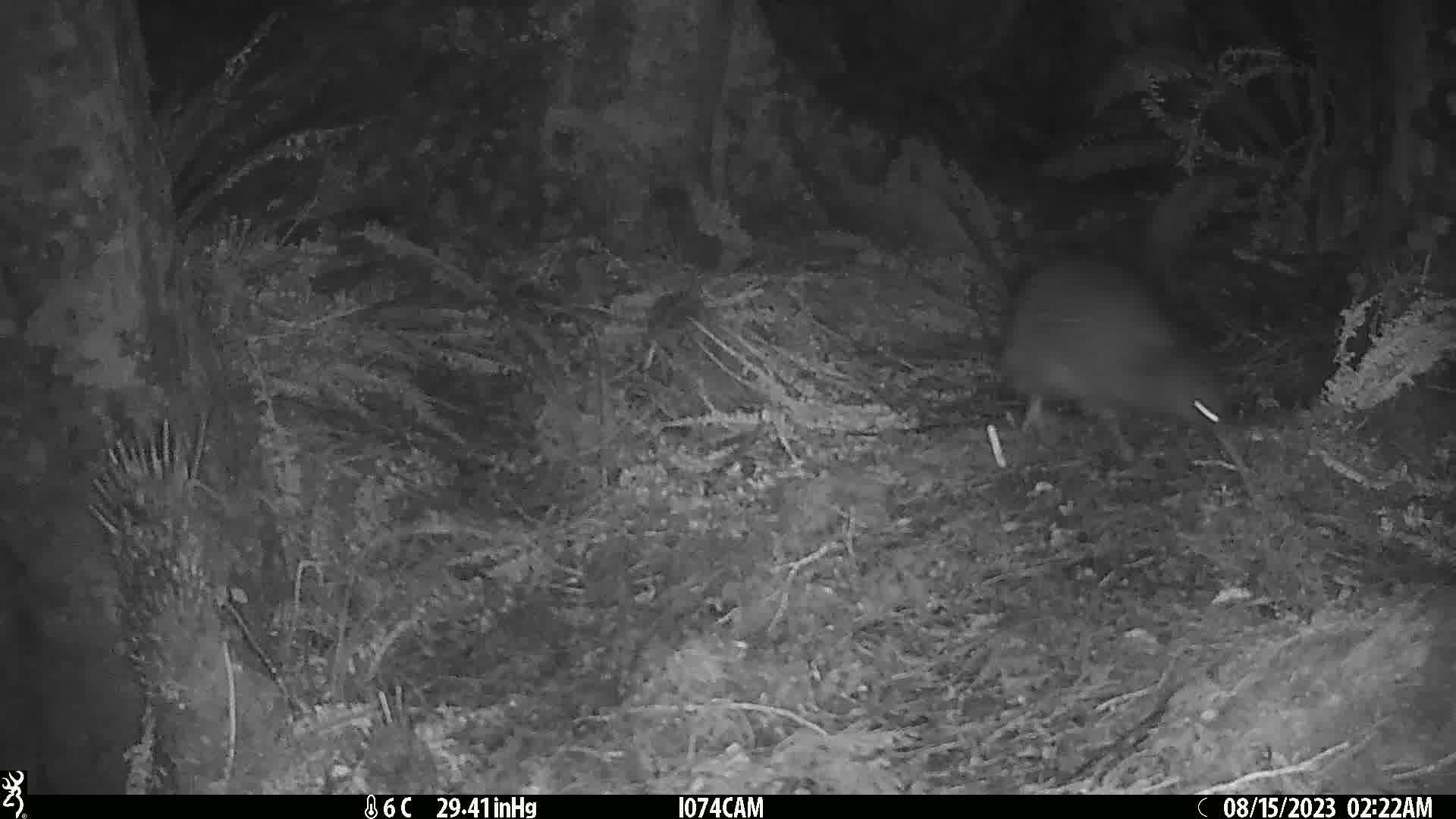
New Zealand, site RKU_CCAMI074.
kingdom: Animalia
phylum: Chordata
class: Aves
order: Apterygiformes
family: Apterygidae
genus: Apteryx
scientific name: Apteryx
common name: kiwi